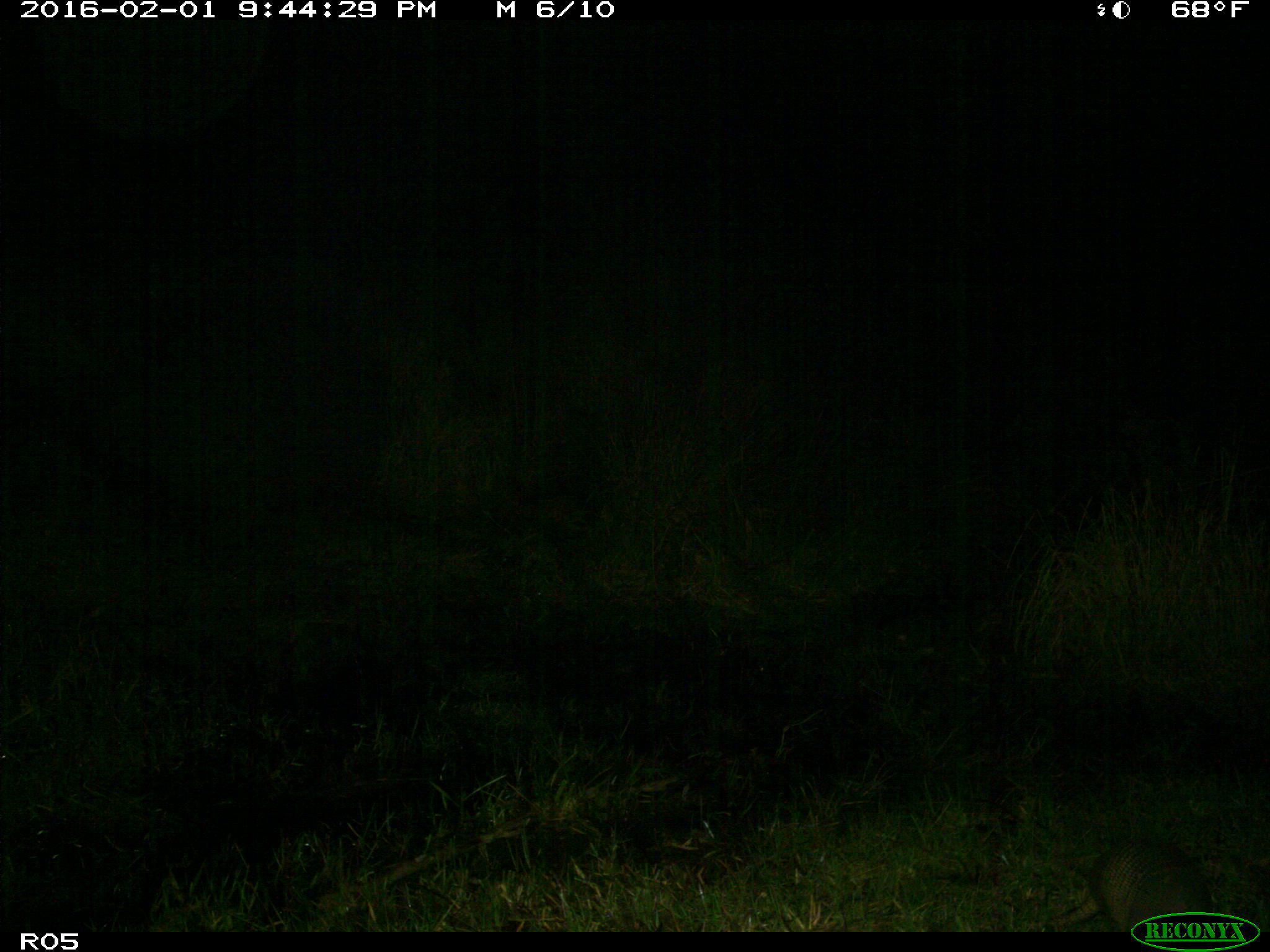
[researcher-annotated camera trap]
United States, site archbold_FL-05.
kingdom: Animalia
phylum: Chordata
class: Mammalia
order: Cingulata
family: Dasypodidae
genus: Dasypus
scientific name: Dasypus novemcinctus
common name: nine-banded armadillo